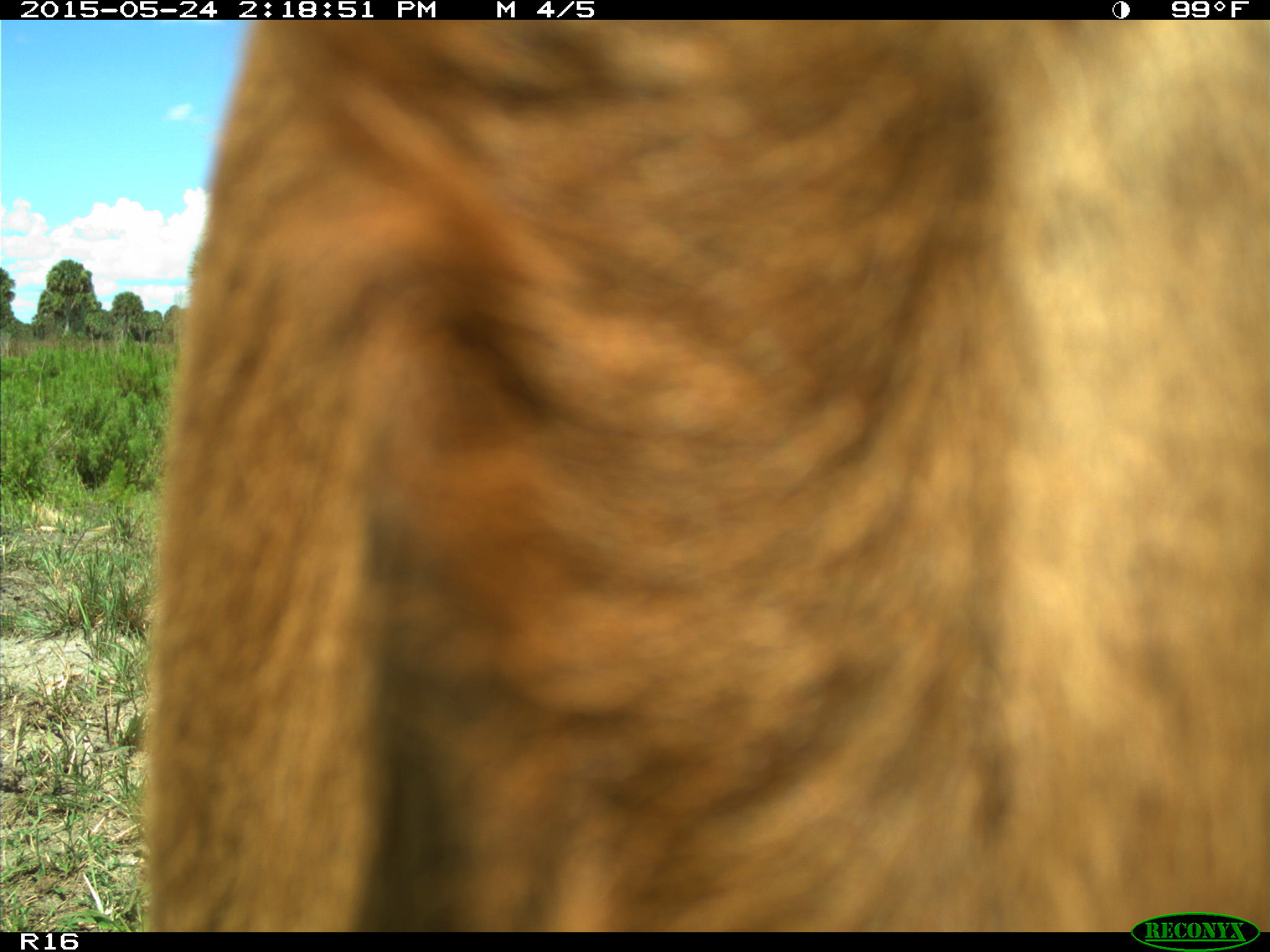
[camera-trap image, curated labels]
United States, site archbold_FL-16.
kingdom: Animalia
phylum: Chordata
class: Mammalia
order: Artiodactyla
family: Bovidae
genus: Bos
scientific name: Bos taurus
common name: domestic cow